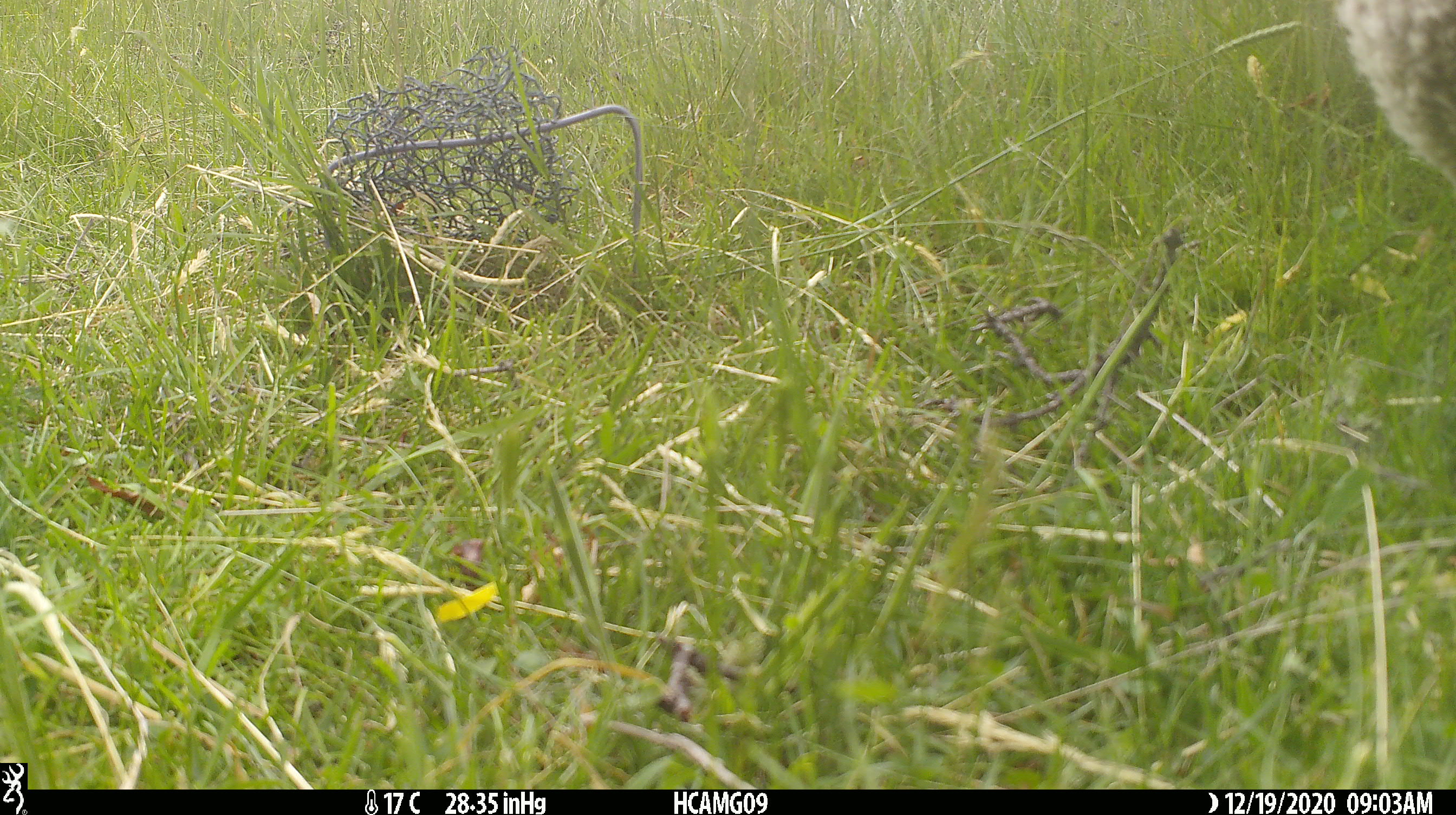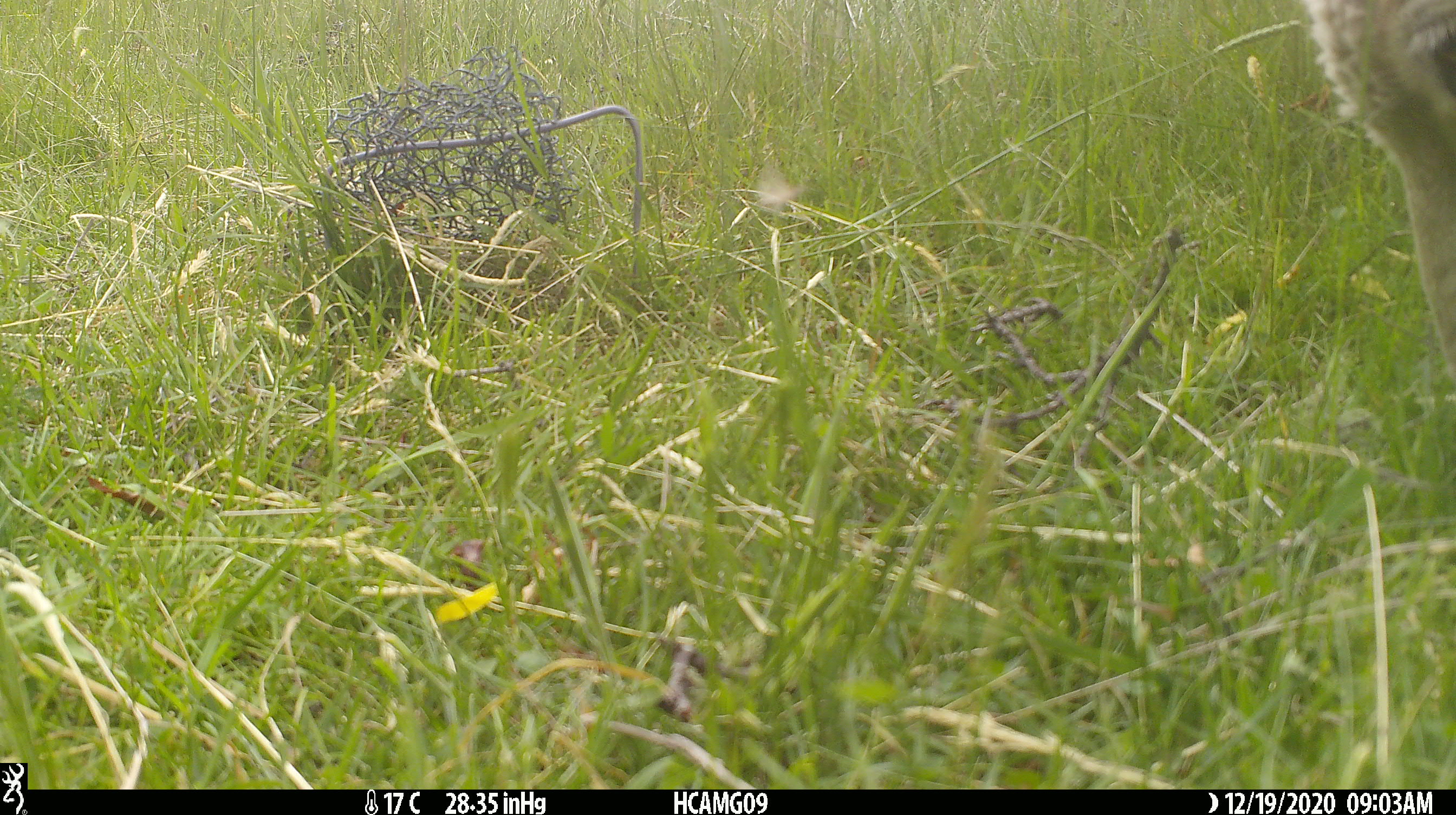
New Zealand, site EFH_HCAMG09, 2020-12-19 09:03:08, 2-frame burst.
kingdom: Animalia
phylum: Chordata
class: Mammalia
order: Artiodactyla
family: Bovidae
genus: Ovis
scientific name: Ovis aries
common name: domestic sheep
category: sheep